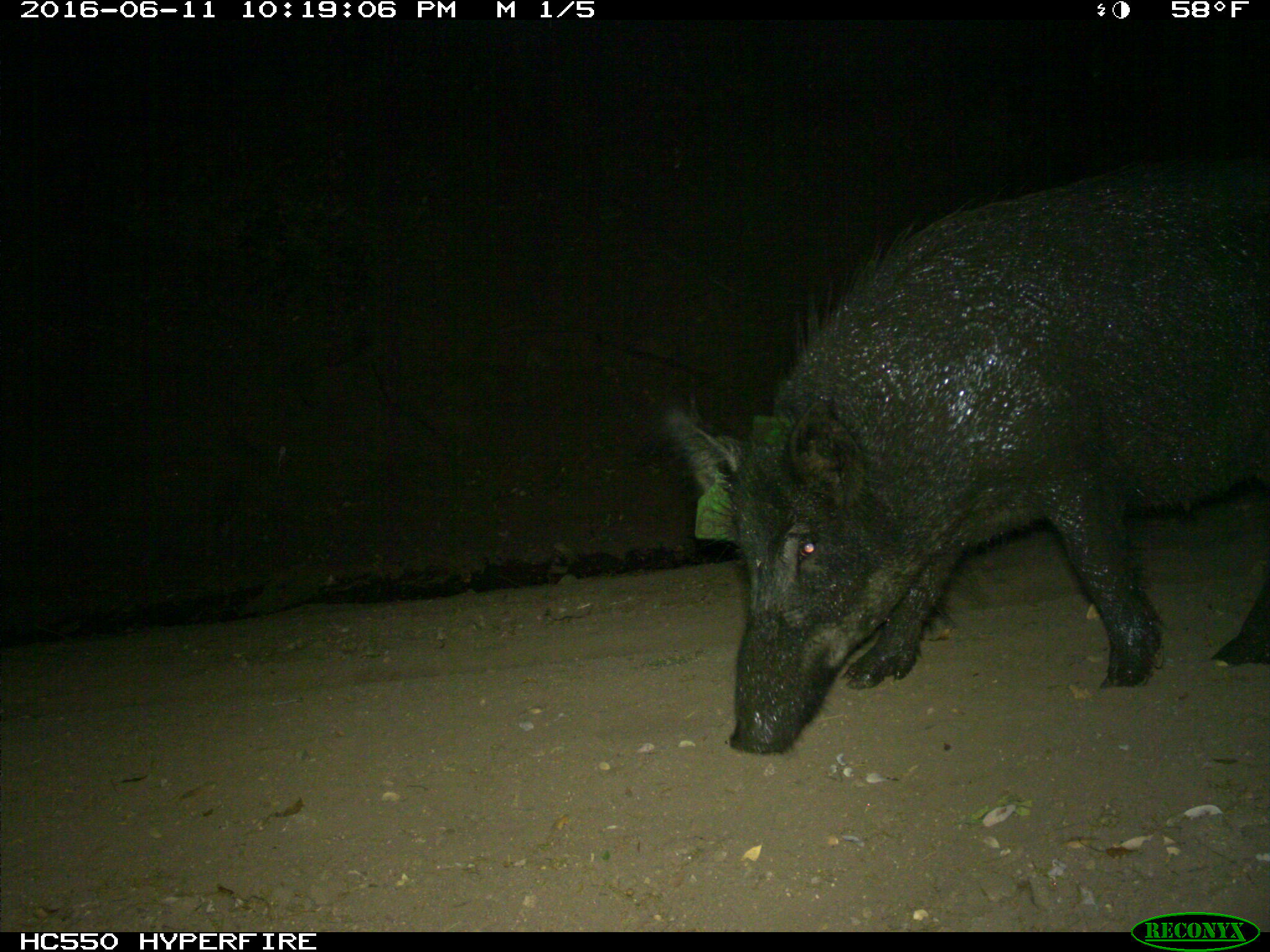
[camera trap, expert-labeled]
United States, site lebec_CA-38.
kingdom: Animalia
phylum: Chordata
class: Mammalia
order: Artiodactyla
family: Suidae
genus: Sus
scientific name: Sus scrofa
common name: wild boar